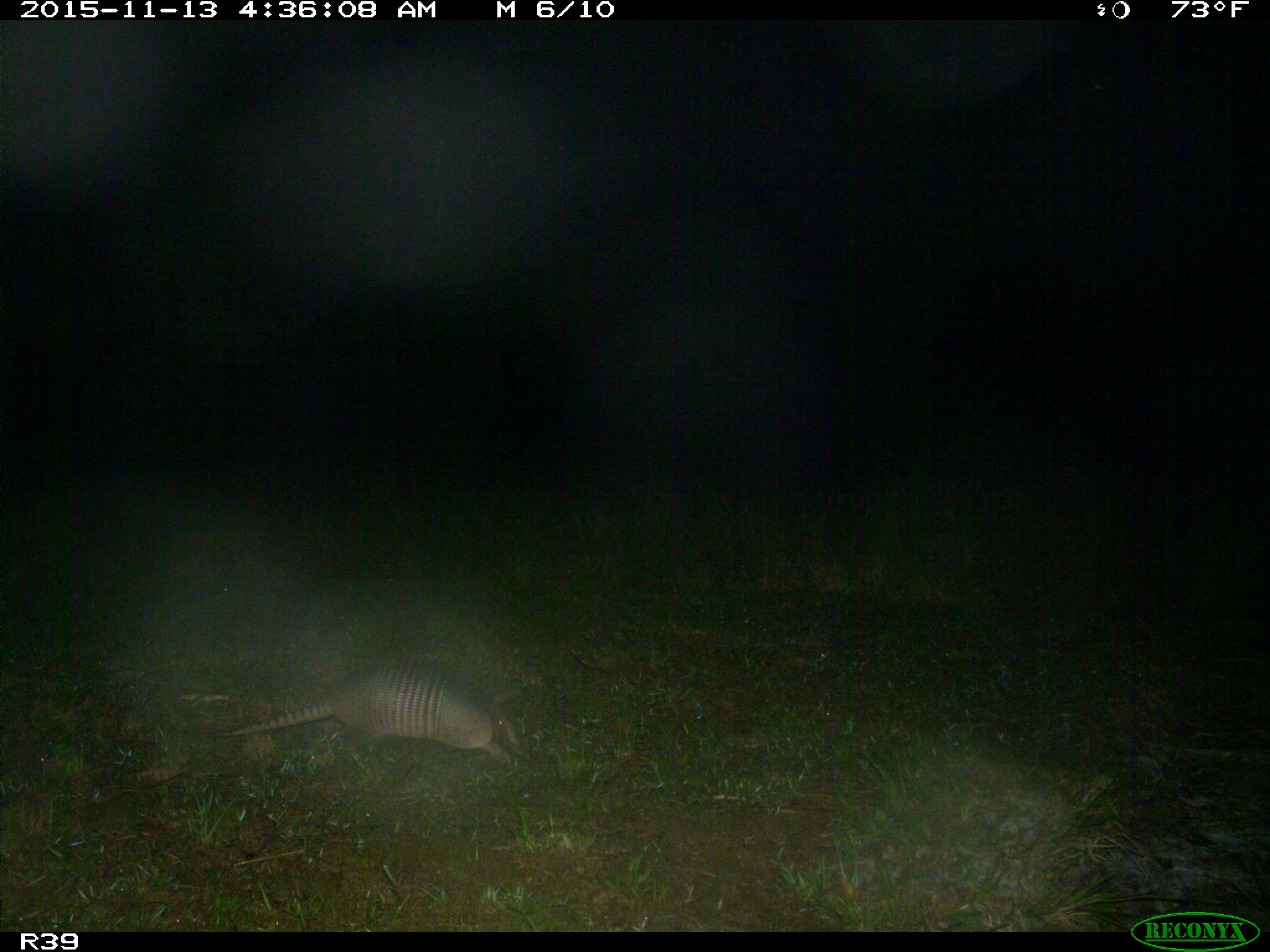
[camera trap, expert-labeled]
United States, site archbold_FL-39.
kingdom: Animalia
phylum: Chordata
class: Mammalia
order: Cingulata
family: Dasypodidae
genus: Dasypus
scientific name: Dasypus novemcinctus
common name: nine-banded armadillo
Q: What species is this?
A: Dasypus novemcinctus (nine-banded armadillo).